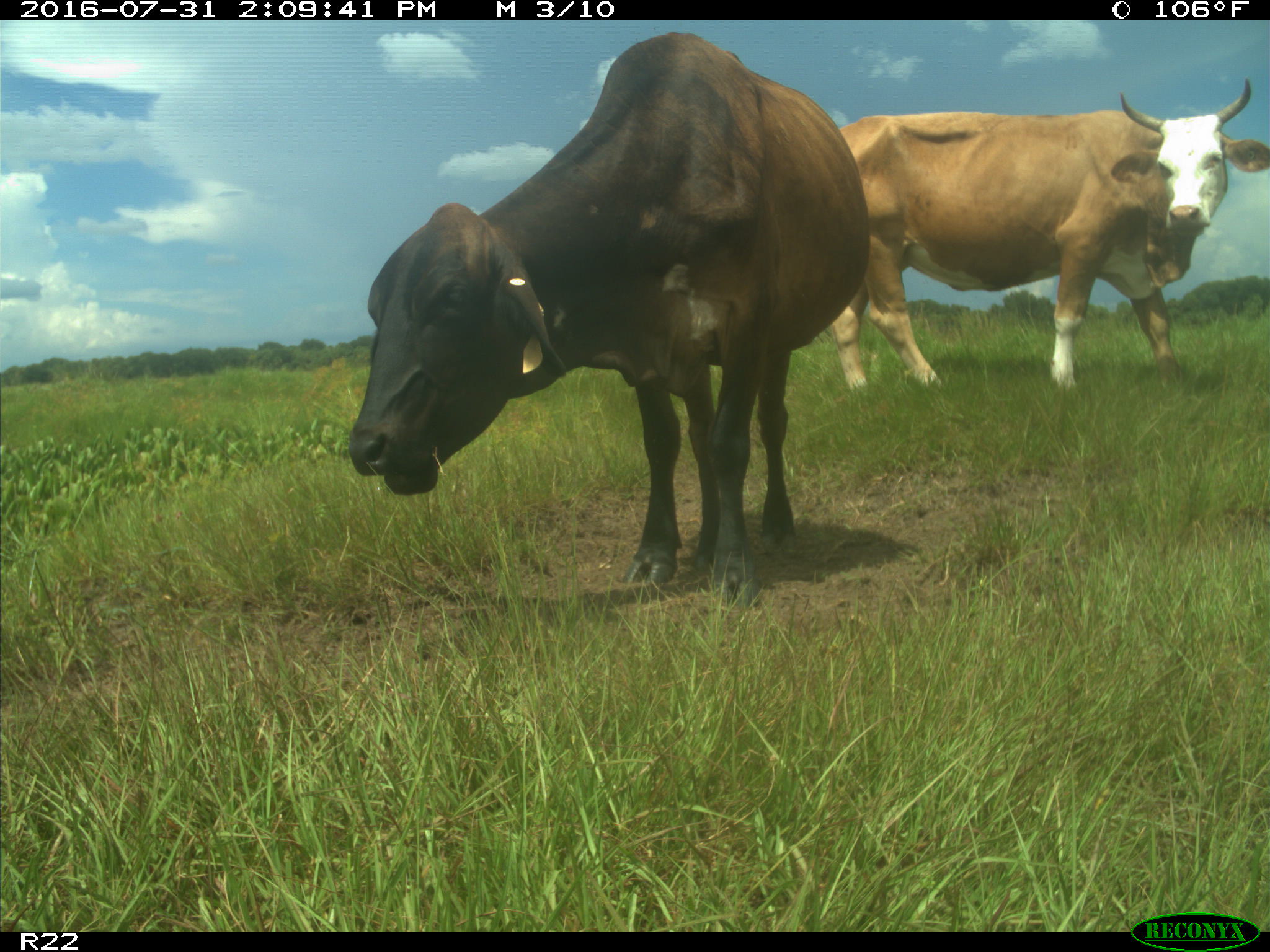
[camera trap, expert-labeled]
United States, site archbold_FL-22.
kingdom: Animalia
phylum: Chordata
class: Mammalia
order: Artiodactyla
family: Bovidae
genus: Bos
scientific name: Bos taurus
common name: domestic cow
Bos taurus (domestic cow).